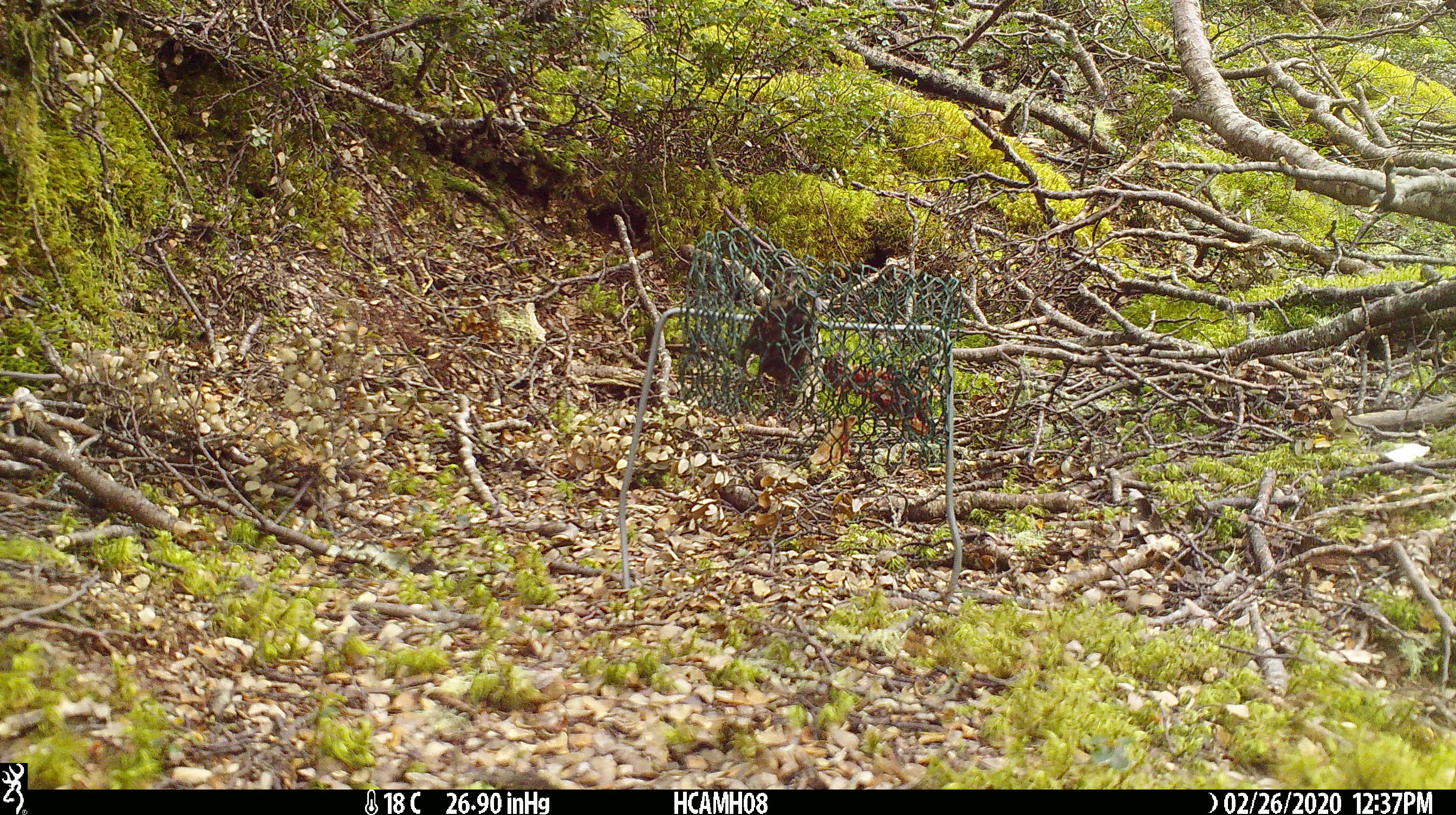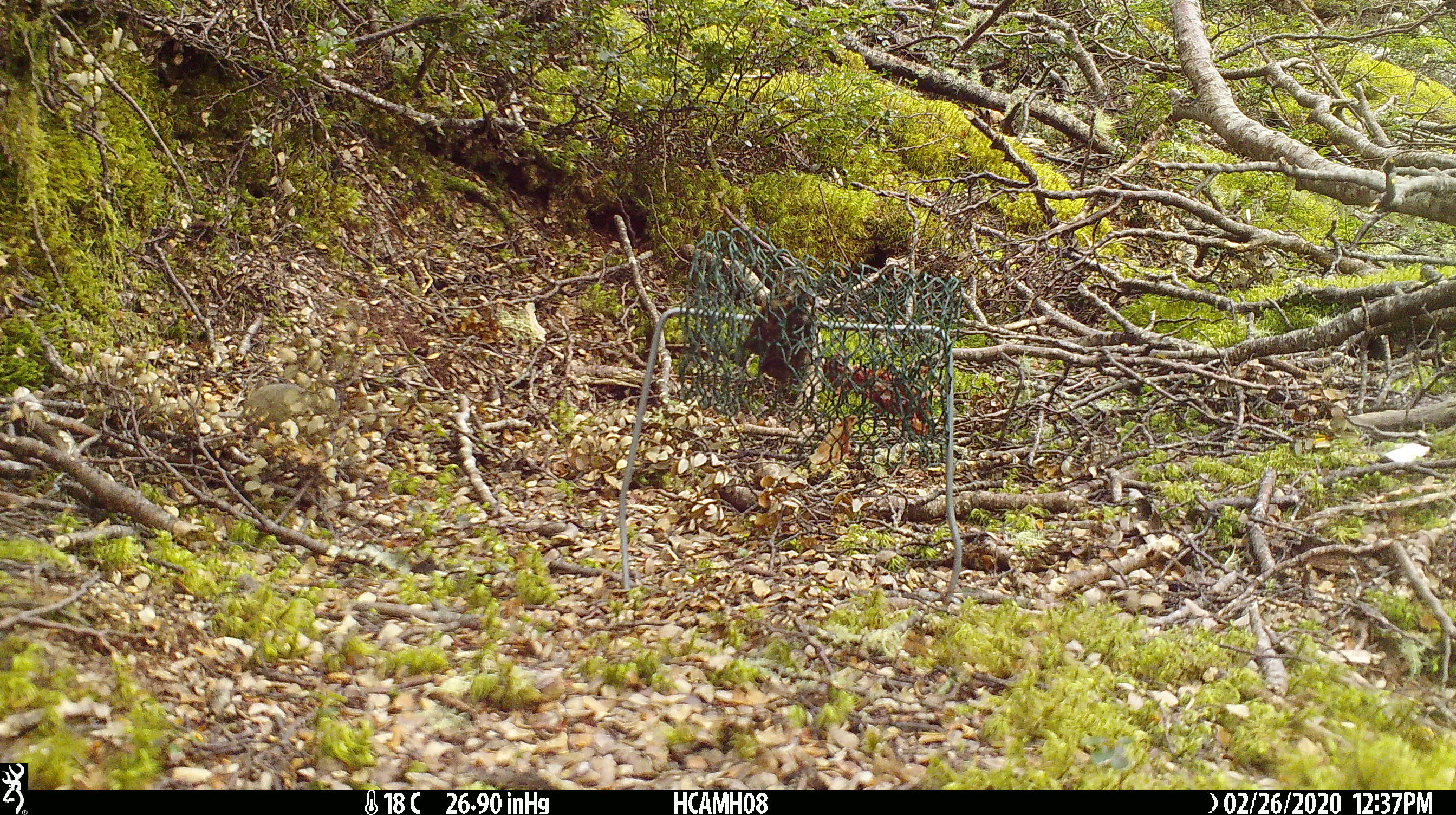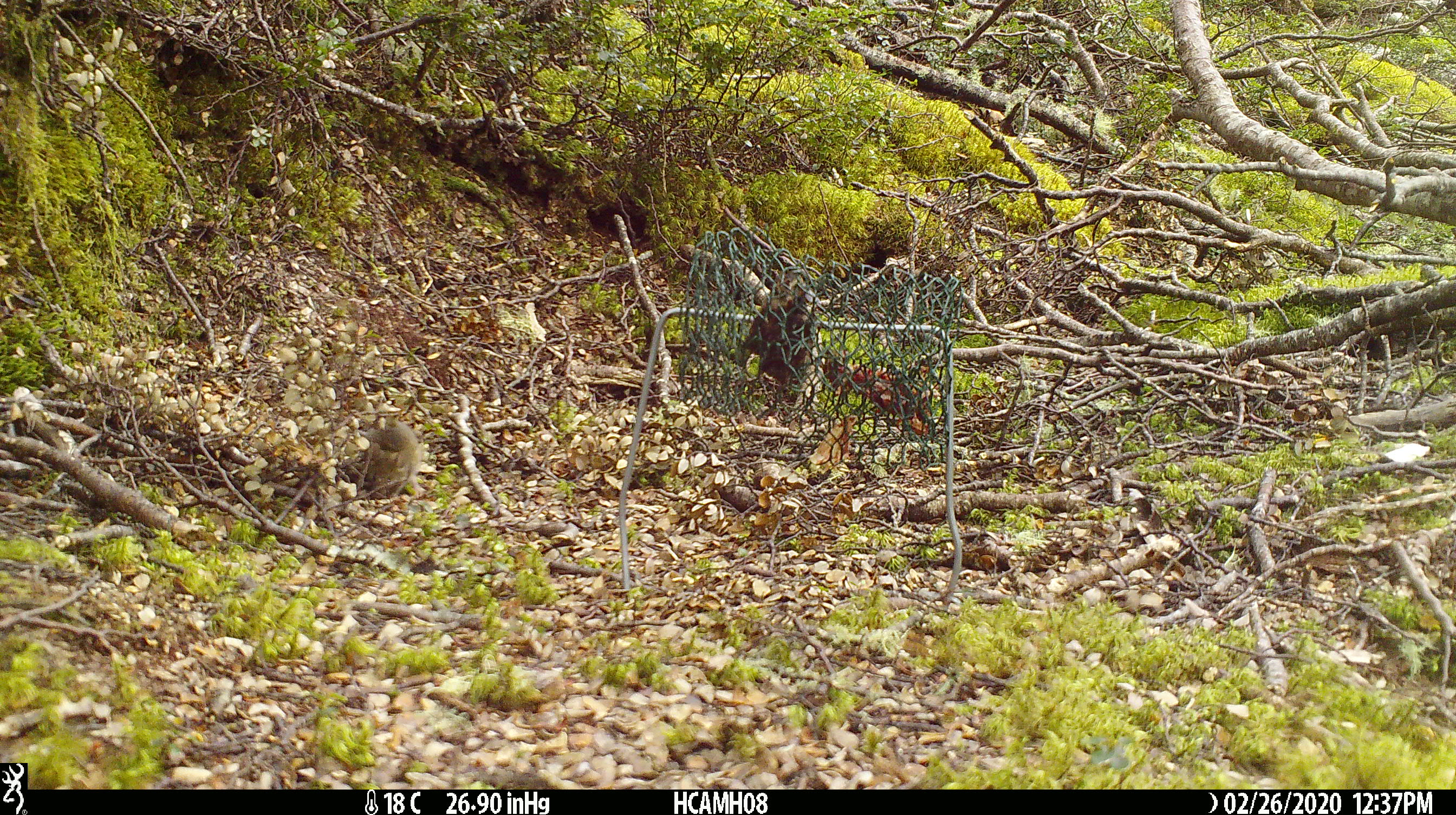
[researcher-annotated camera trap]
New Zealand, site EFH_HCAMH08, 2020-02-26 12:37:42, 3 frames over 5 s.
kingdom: Animalia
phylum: Chordata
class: Mammalia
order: Rodentia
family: Muridae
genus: Mus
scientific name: Mus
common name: mouse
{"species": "mouse (Mus)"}